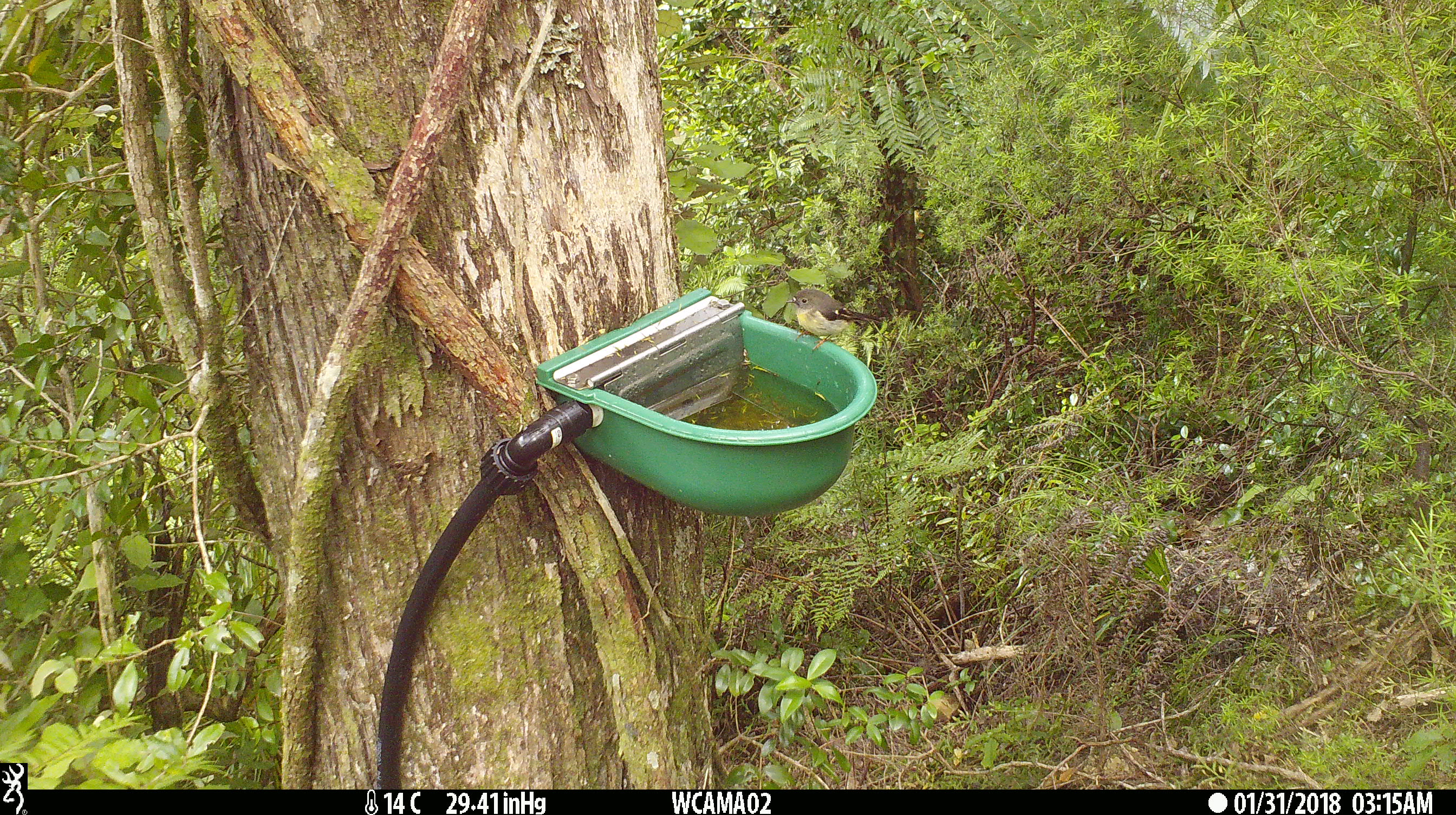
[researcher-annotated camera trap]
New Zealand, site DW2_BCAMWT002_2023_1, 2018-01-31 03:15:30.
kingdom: Animalia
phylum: Chordata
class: Aves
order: Passeriformes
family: Petroicidae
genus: Petroica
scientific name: Petroica macrocephala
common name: tomtit